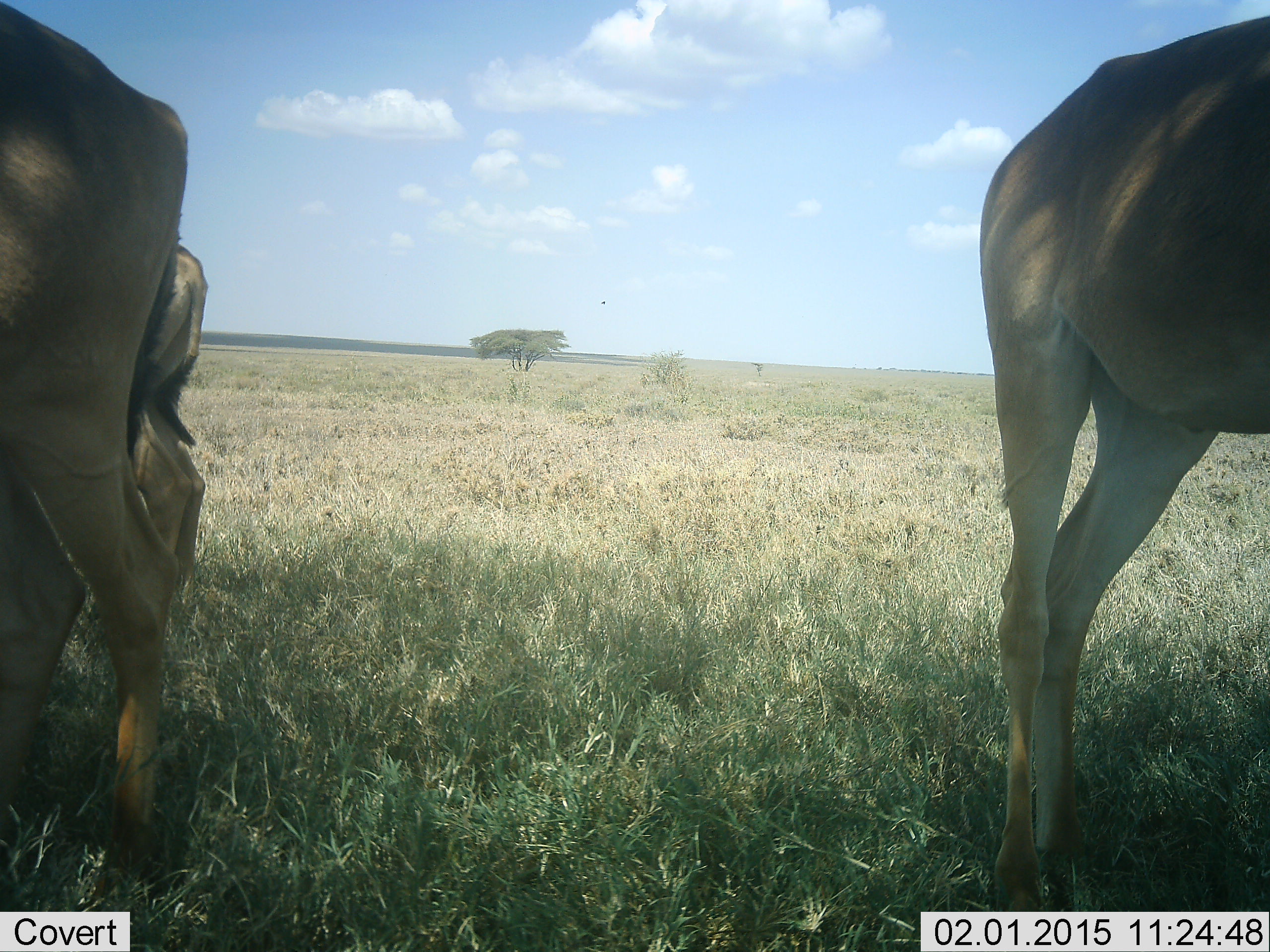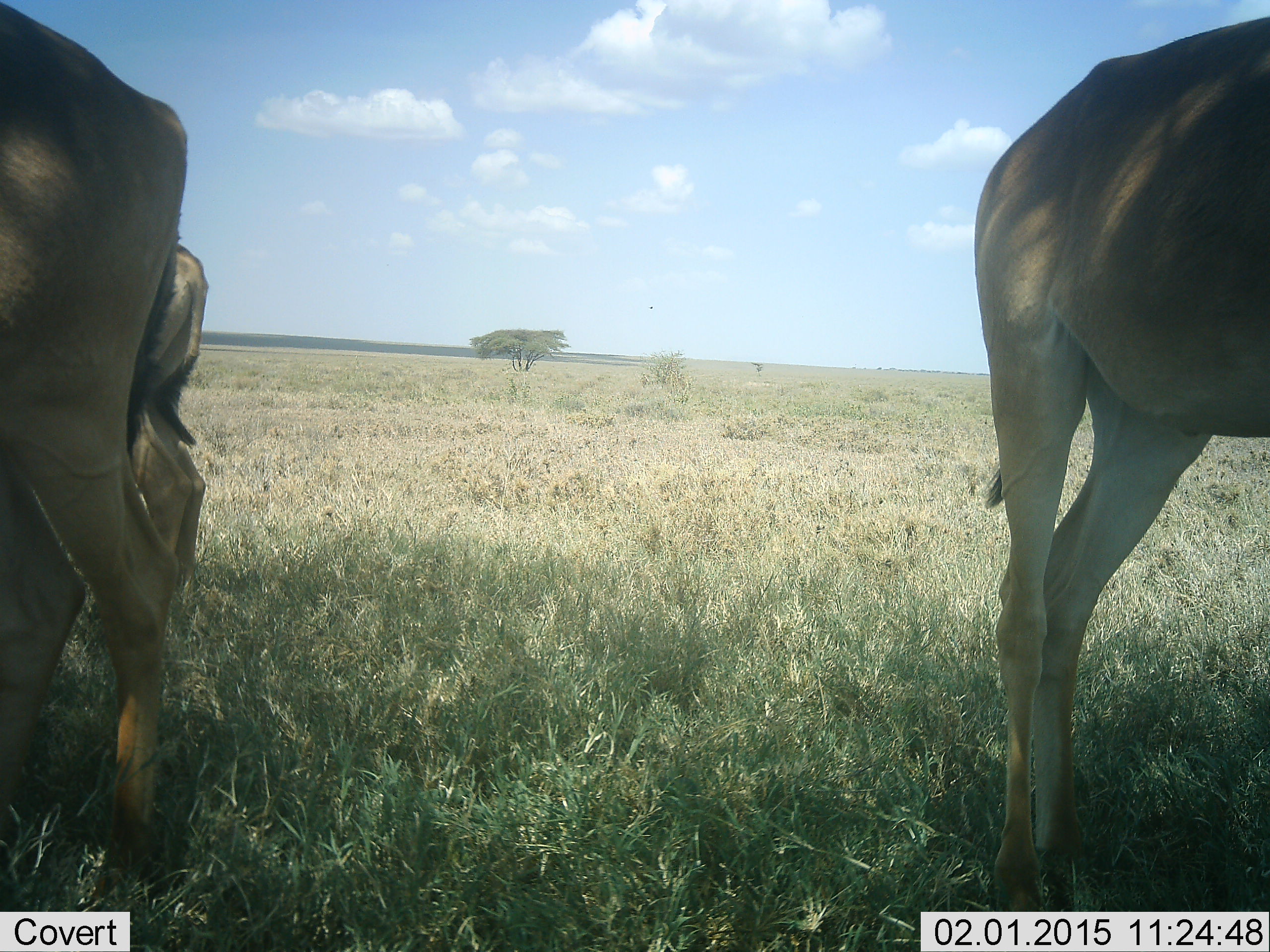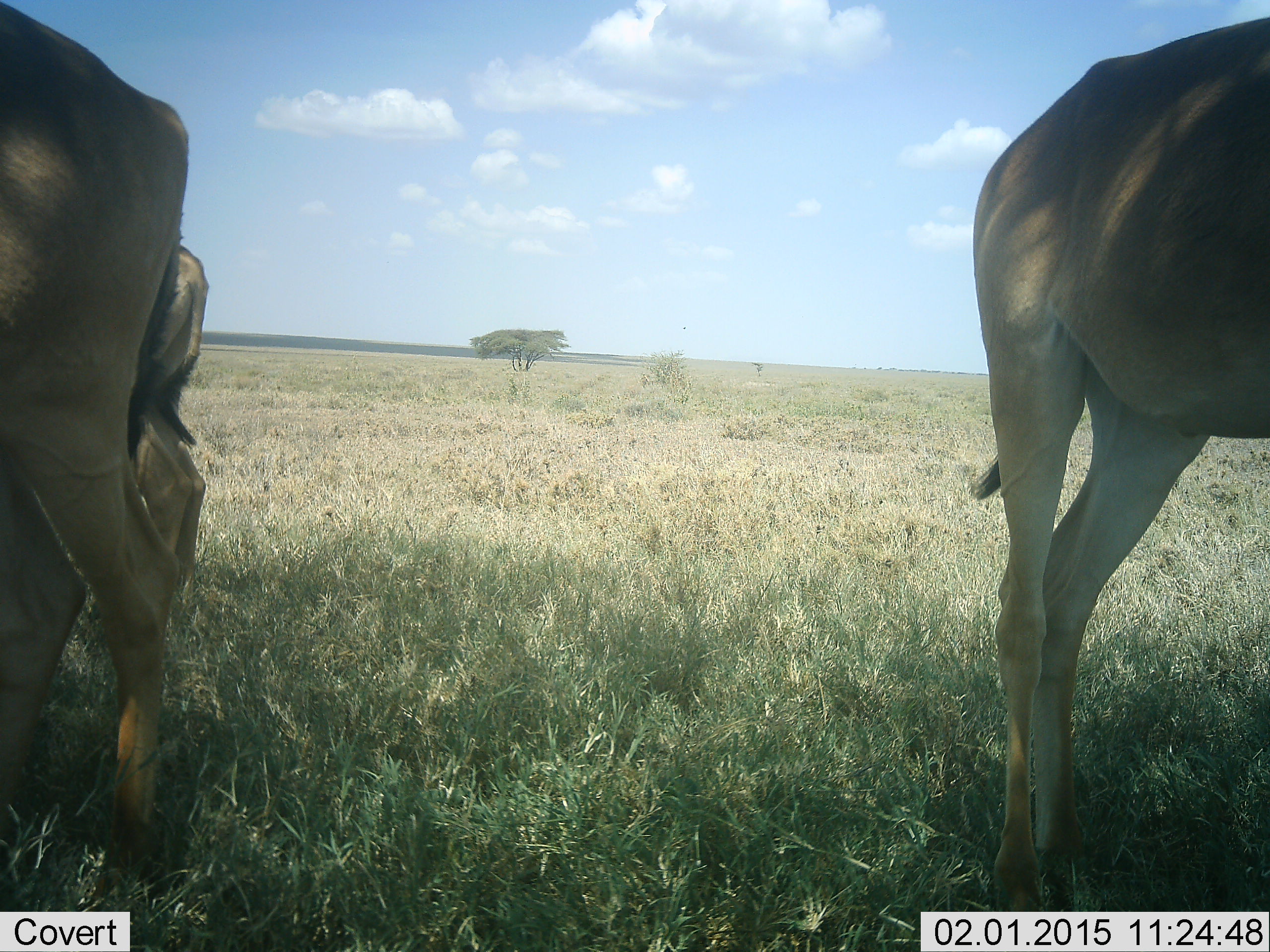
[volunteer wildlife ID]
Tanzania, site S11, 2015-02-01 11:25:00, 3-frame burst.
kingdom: Animalia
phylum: Chordata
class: Mammalia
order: Artiodactyla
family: Bovidae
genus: Alcelaphus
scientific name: Alcelaphus buselaphus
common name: hartebeest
Hartebeest (Alcelaphus buselaphus), count 3. Behavior (volunteer vote fractions): standing 100%, resting 0%, moving 0%, interacting 0%. Young present (vote fraction): 10%. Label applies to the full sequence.